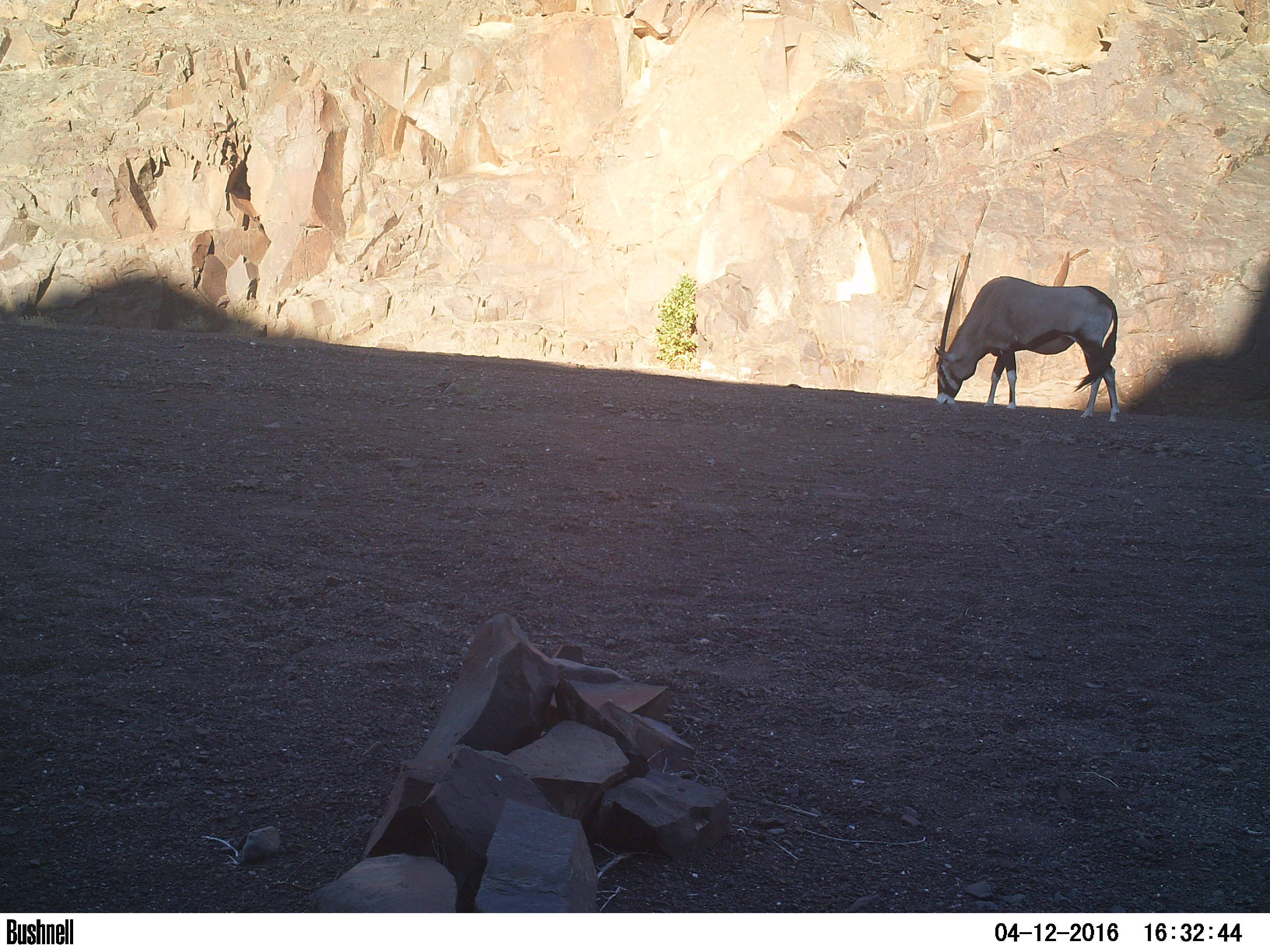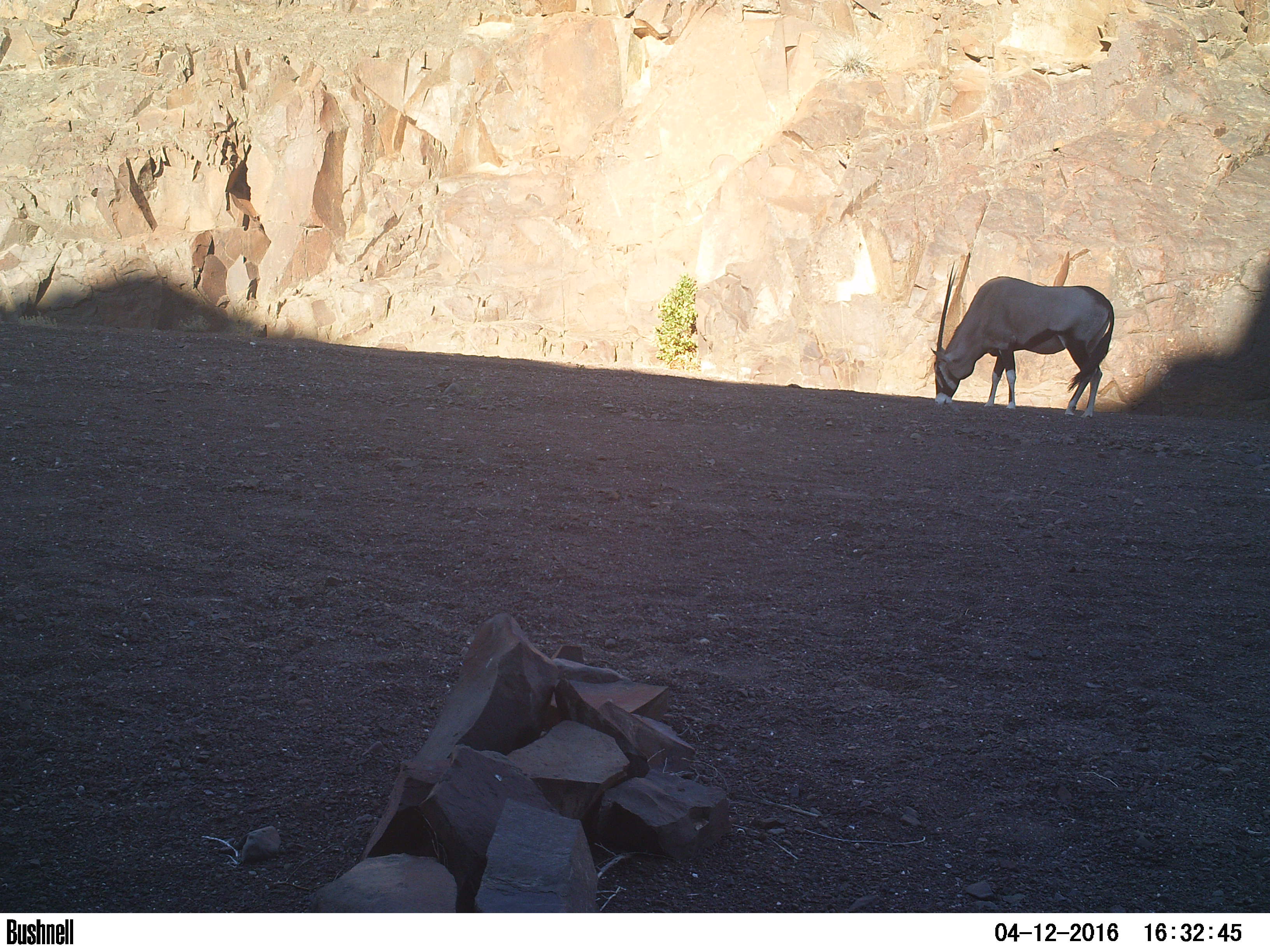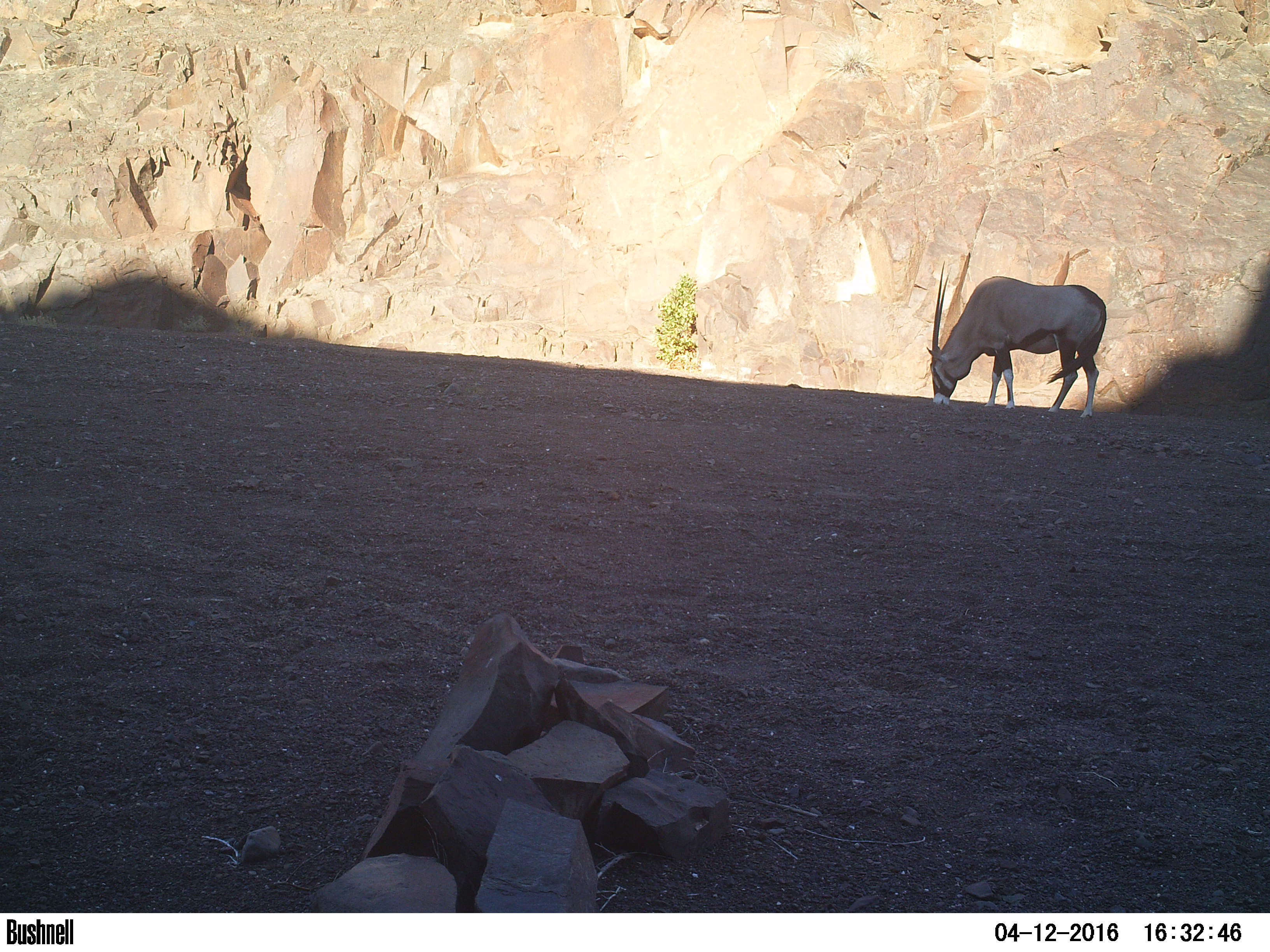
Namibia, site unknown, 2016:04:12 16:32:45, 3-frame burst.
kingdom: Animalia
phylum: Chordata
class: Mammalia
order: Artiodactyla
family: Bovidae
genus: Oryx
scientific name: Oryx gazella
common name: gemsbok